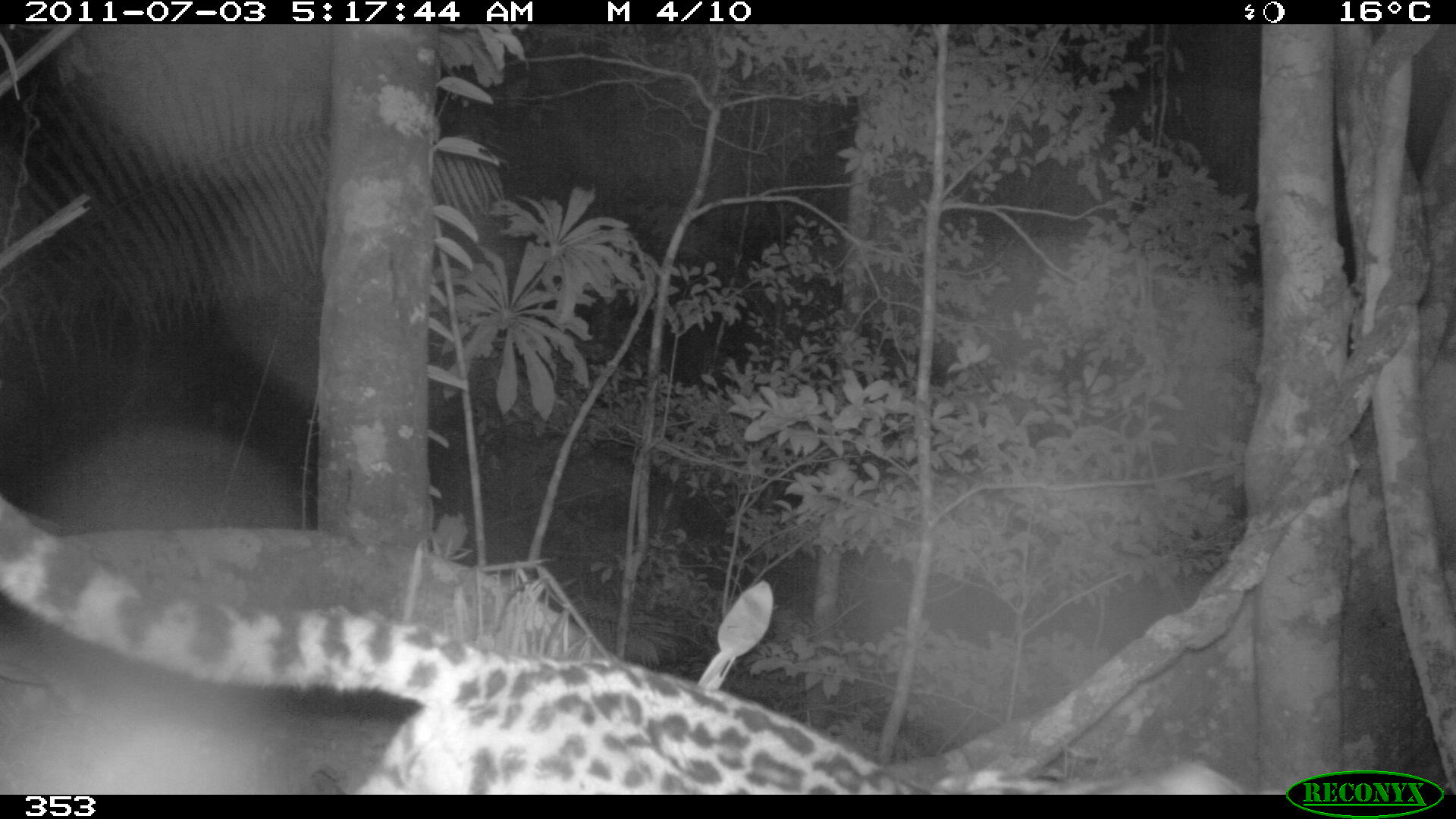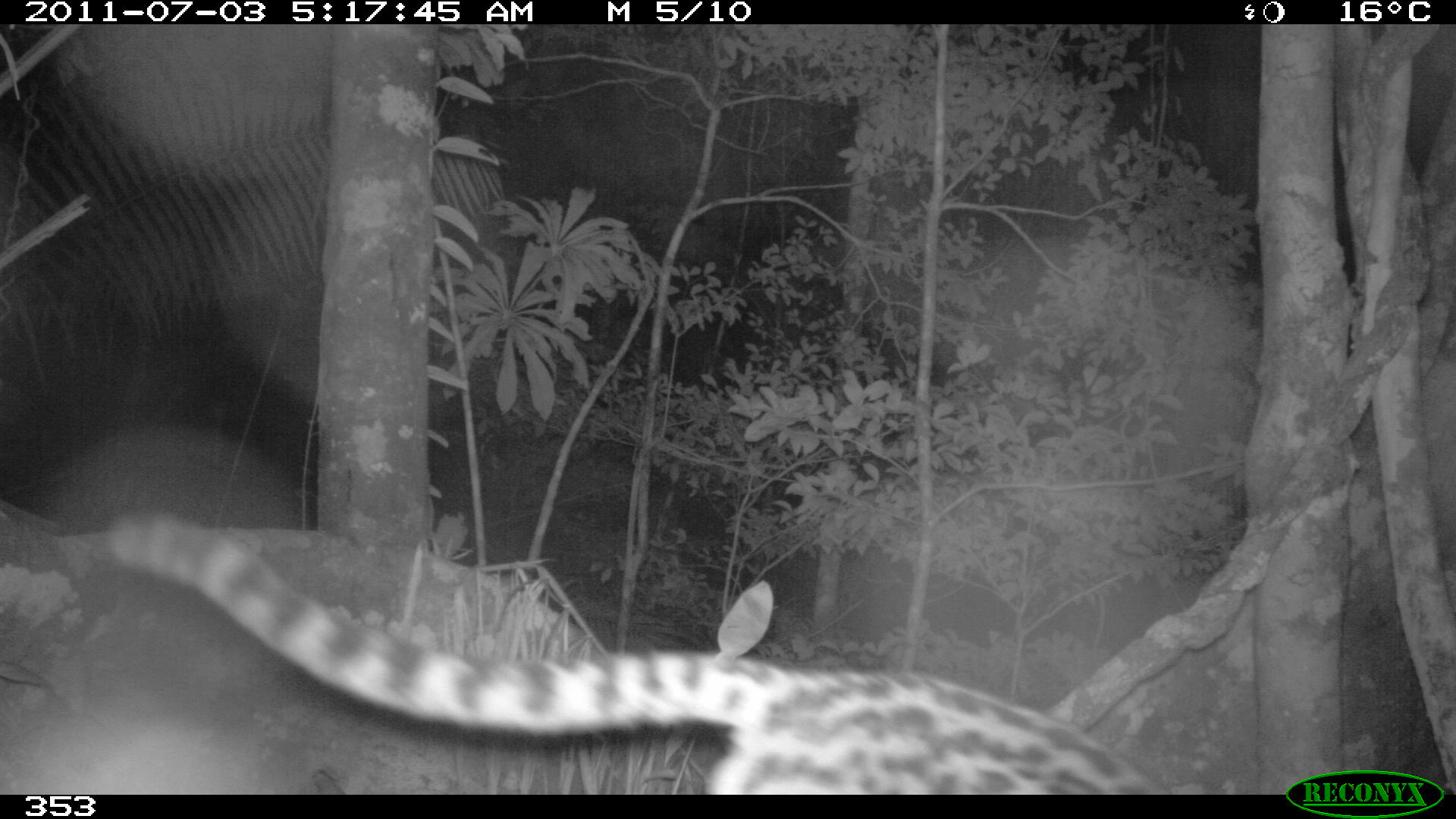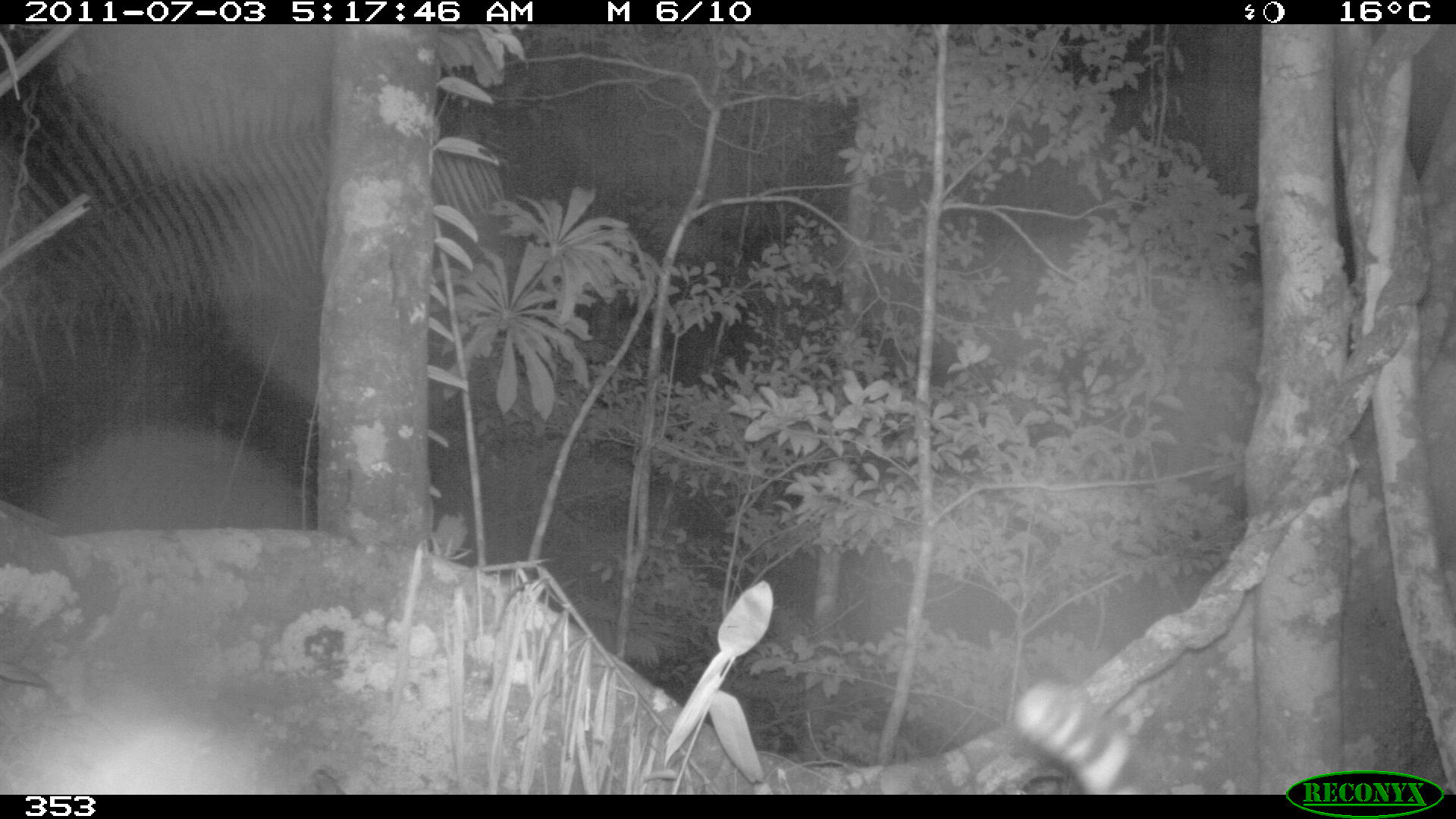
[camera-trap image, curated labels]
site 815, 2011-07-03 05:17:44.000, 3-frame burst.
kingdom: Animalia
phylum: Chordata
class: Mammalia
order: Carnivora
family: Felidae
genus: Leopardus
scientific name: Leopardus wiedii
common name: margay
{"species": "Leopardus wiedii (margay)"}